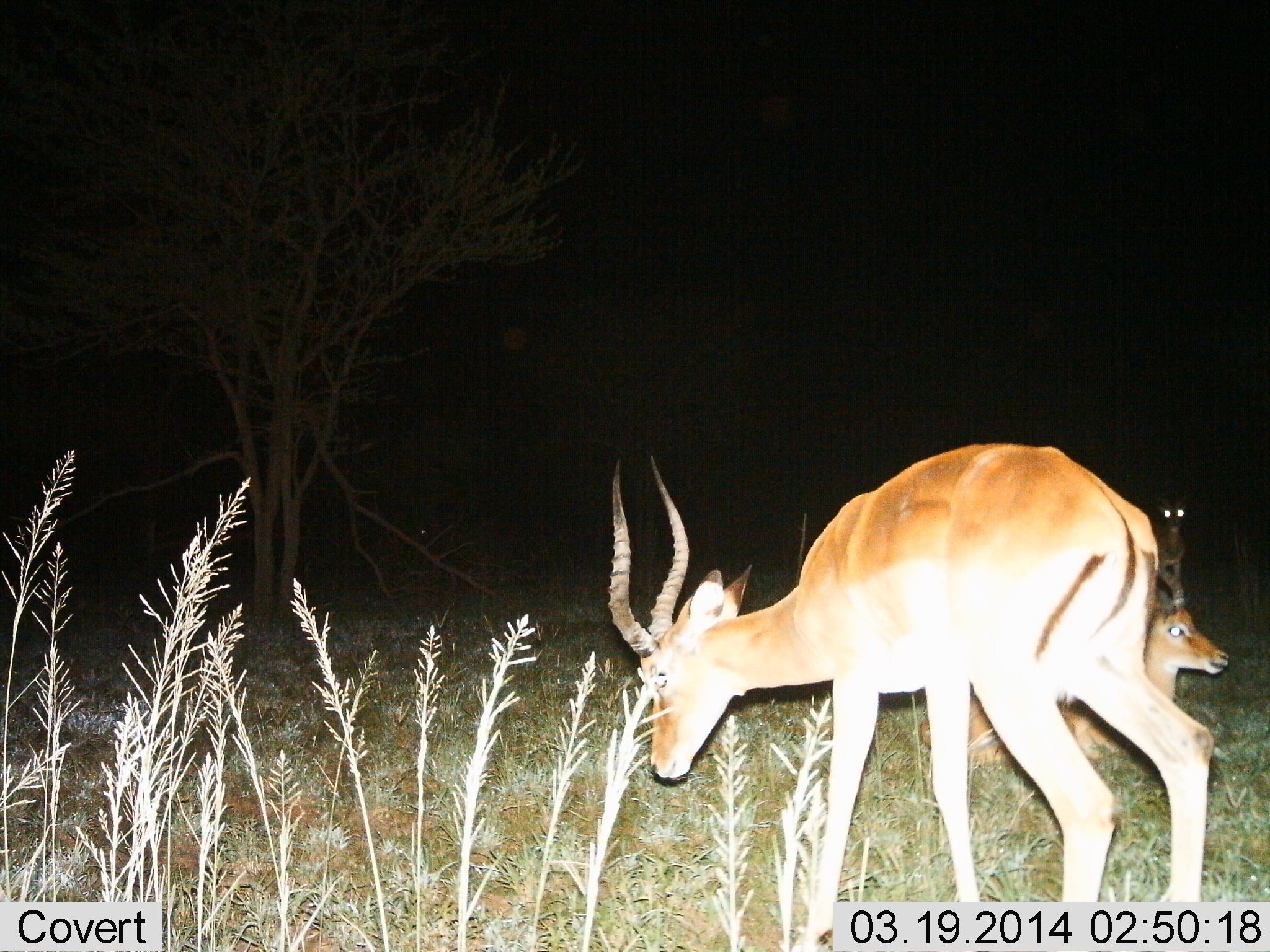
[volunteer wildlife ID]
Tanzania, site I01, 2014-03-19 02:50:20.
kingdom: Animalia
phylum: Chordata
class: Mammalia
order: Artiodactyla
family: Bovidae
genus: Aepyceros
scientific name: Aepyceros melampus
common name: impala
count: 3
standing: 67%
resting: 90%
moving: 10%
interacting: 0%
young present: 3%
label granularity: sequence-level